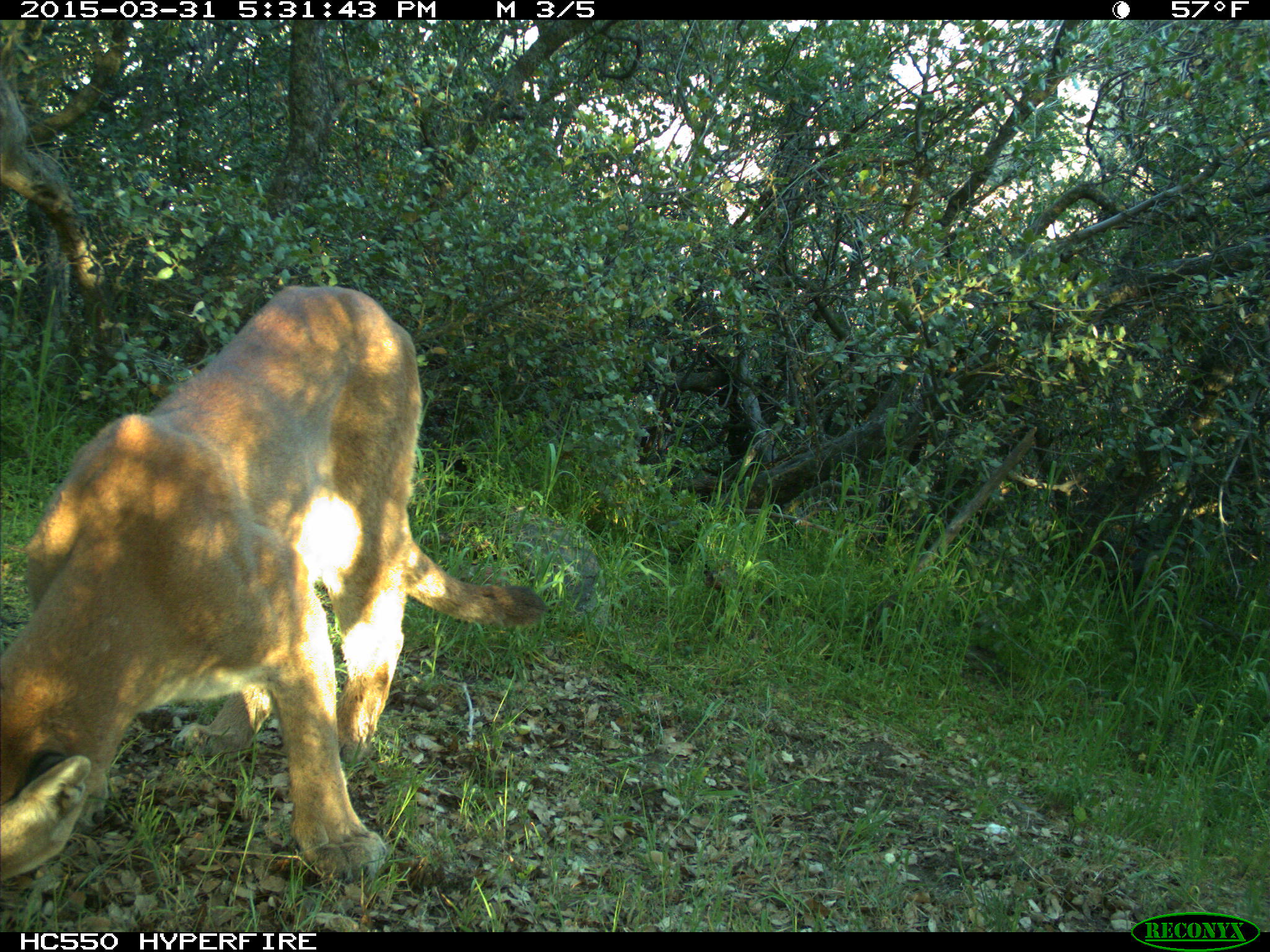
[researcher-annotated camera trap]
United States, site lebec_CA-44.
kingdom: Animalia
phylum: Chordata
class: Mammalia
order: Carnivora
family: Felidae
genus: Puma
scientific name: Puma concolor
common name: mountain lion